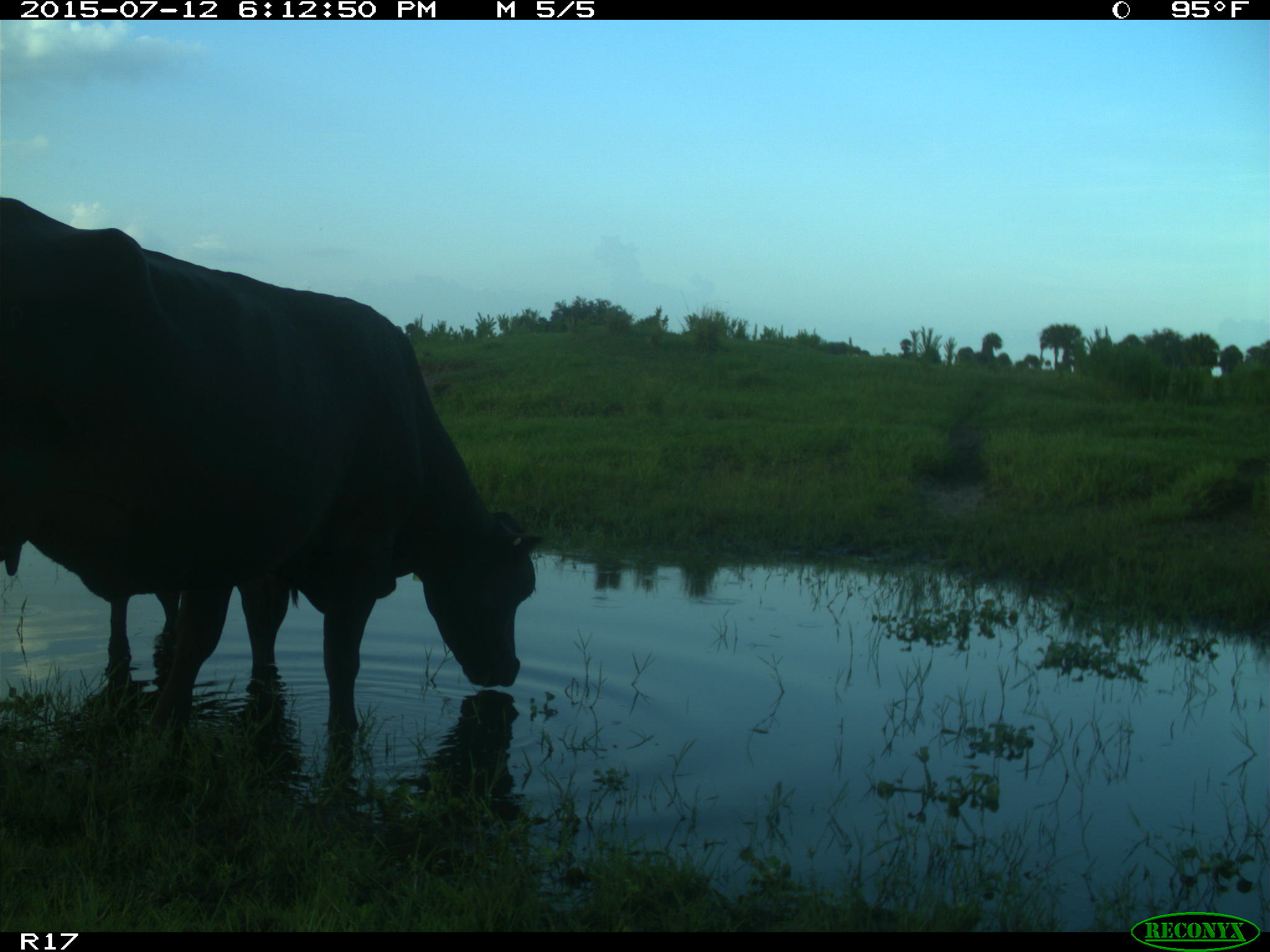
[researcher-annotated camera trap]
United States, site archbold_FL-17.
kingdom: Animalia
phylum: Chordata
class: Mammalia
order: Artiodactyla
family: Bovidae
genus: Bos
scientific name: Bos taurus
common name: domestic cow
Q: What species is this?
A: Bos taurus (domestic cow).